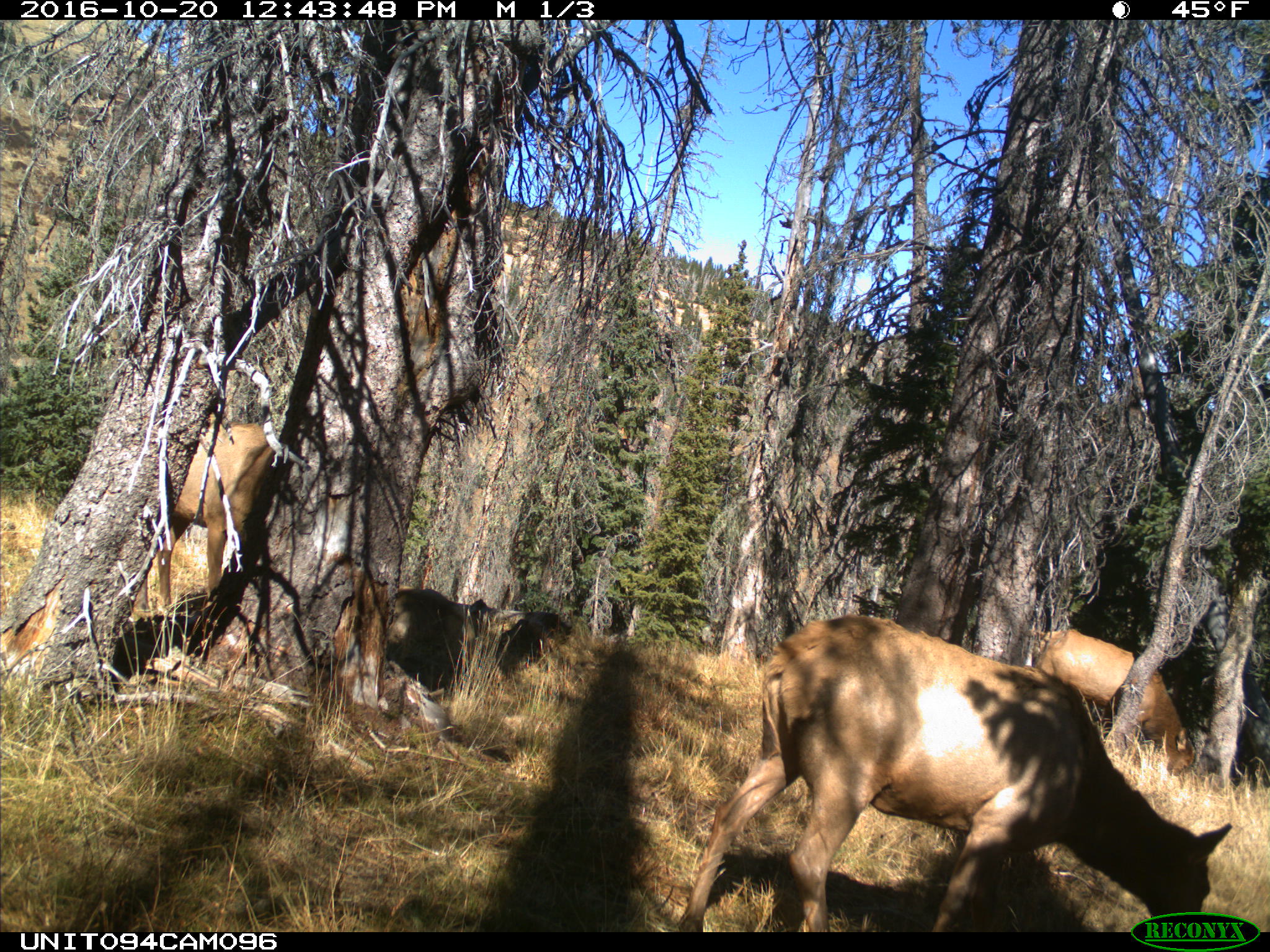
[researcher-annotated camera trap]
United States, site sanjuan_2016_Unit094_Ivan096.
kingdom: Animalia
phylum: Chordata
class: Mammalia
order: Artiodactyla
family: Cervidae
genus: Cervus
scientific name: Cervus elaphus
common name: red deer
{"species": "Cervus elaphus (red deer)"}